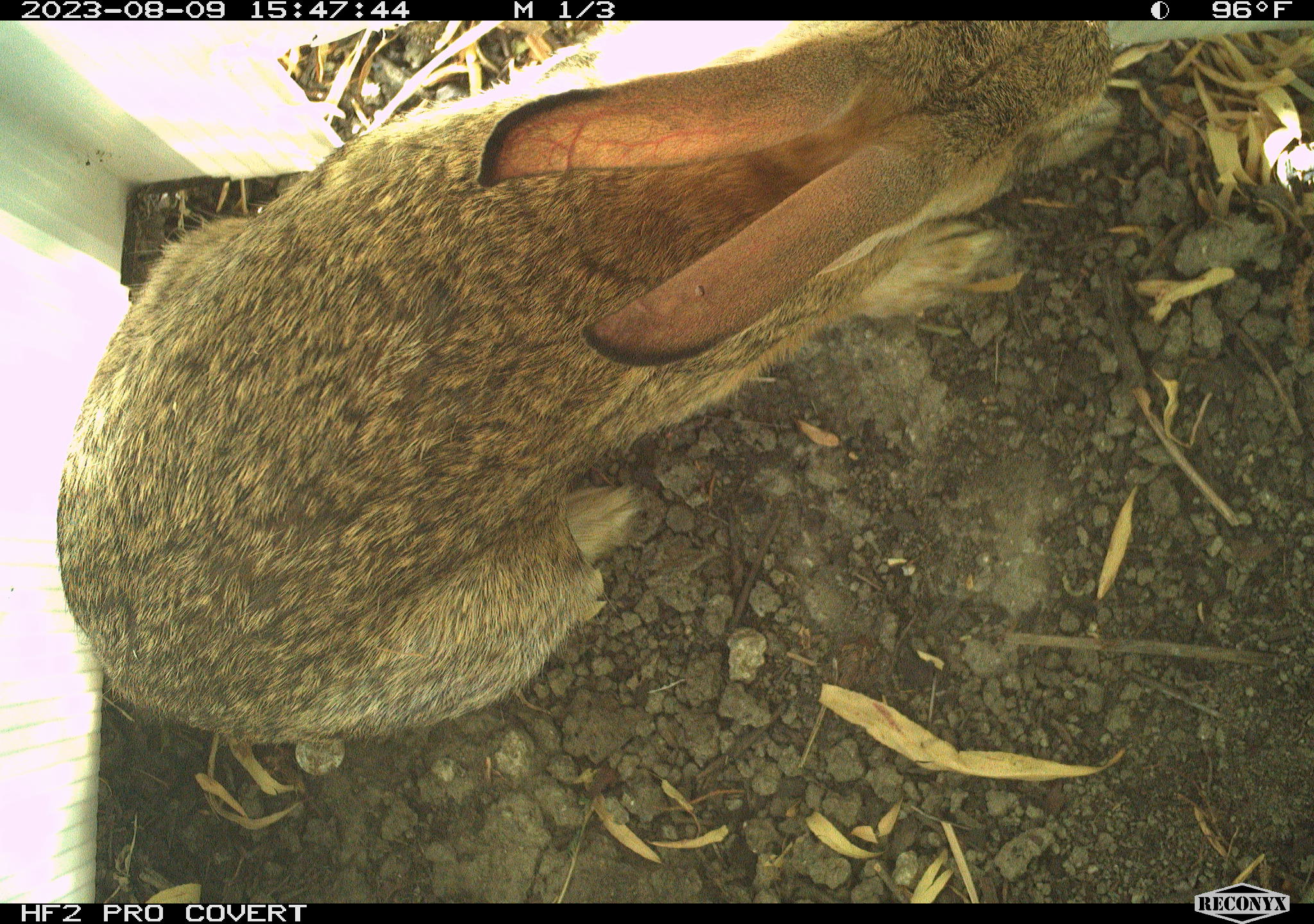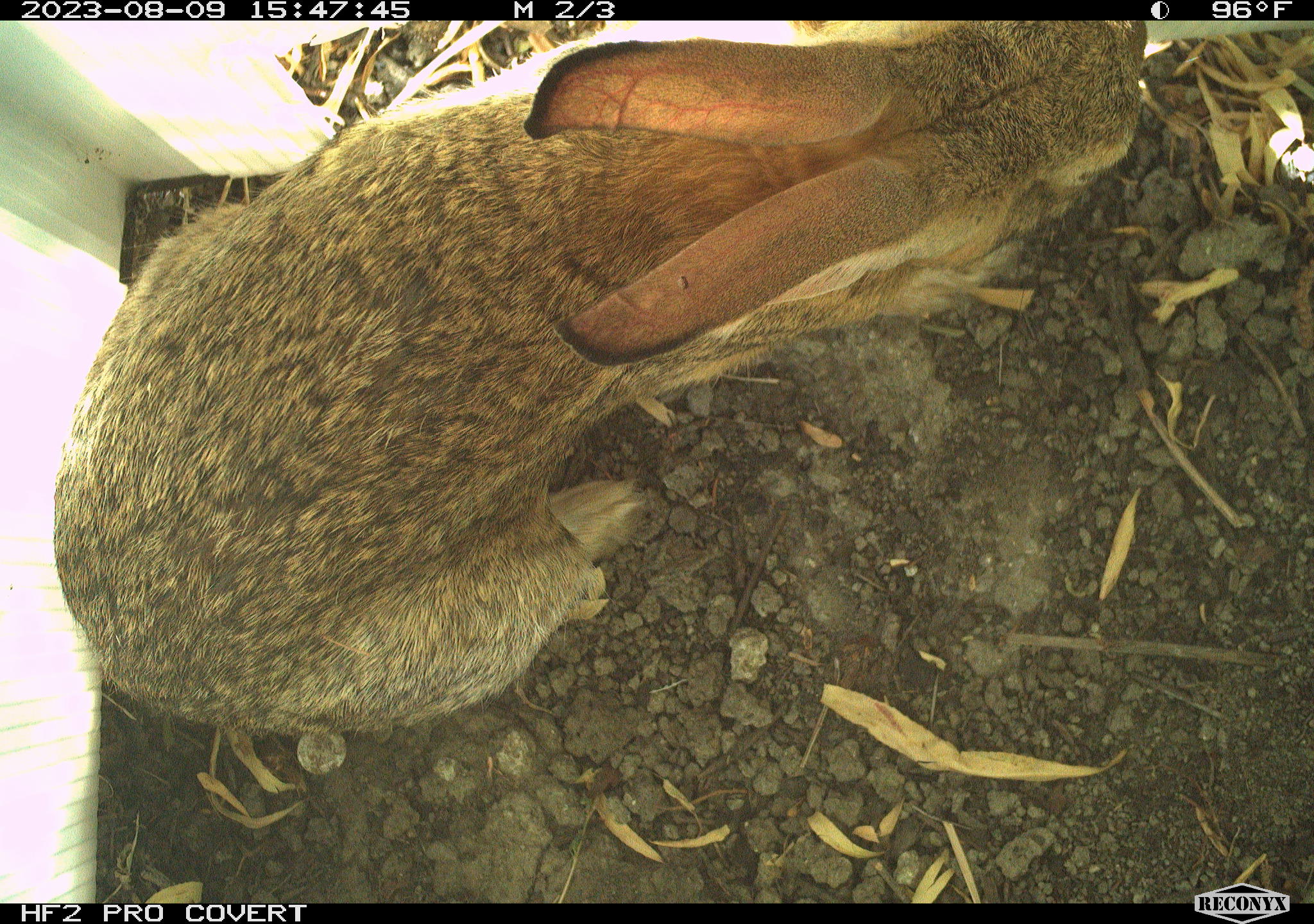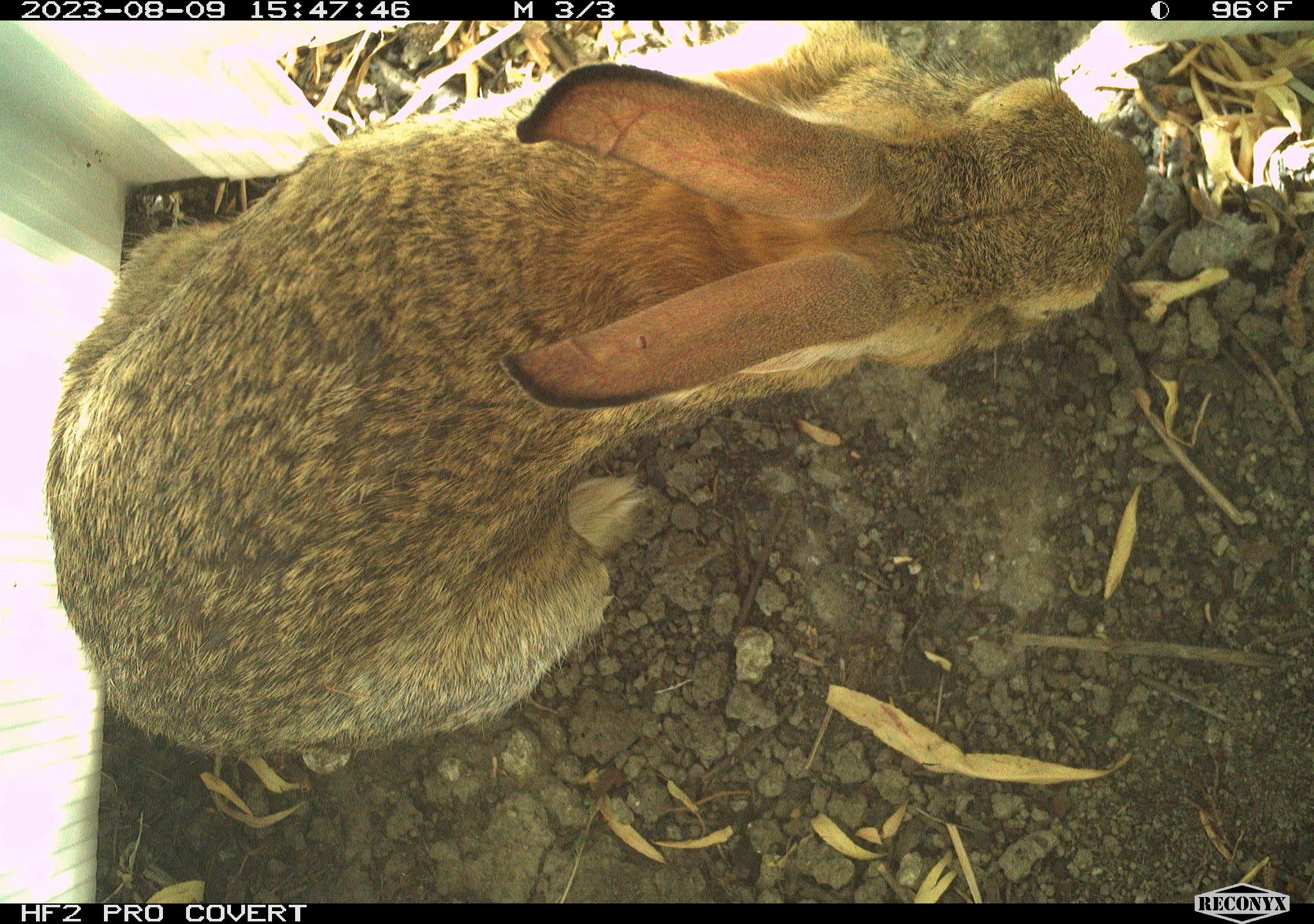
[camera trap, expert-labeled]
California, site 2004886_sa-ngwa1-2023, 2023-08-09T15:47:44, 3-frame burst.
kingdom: Animalia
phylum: Chordata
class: Mammalia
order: Lagomorpha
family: Leporidae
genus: Sylvilagus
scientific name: Sylvilagus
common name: cottontail rabbits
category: sylvilagus species